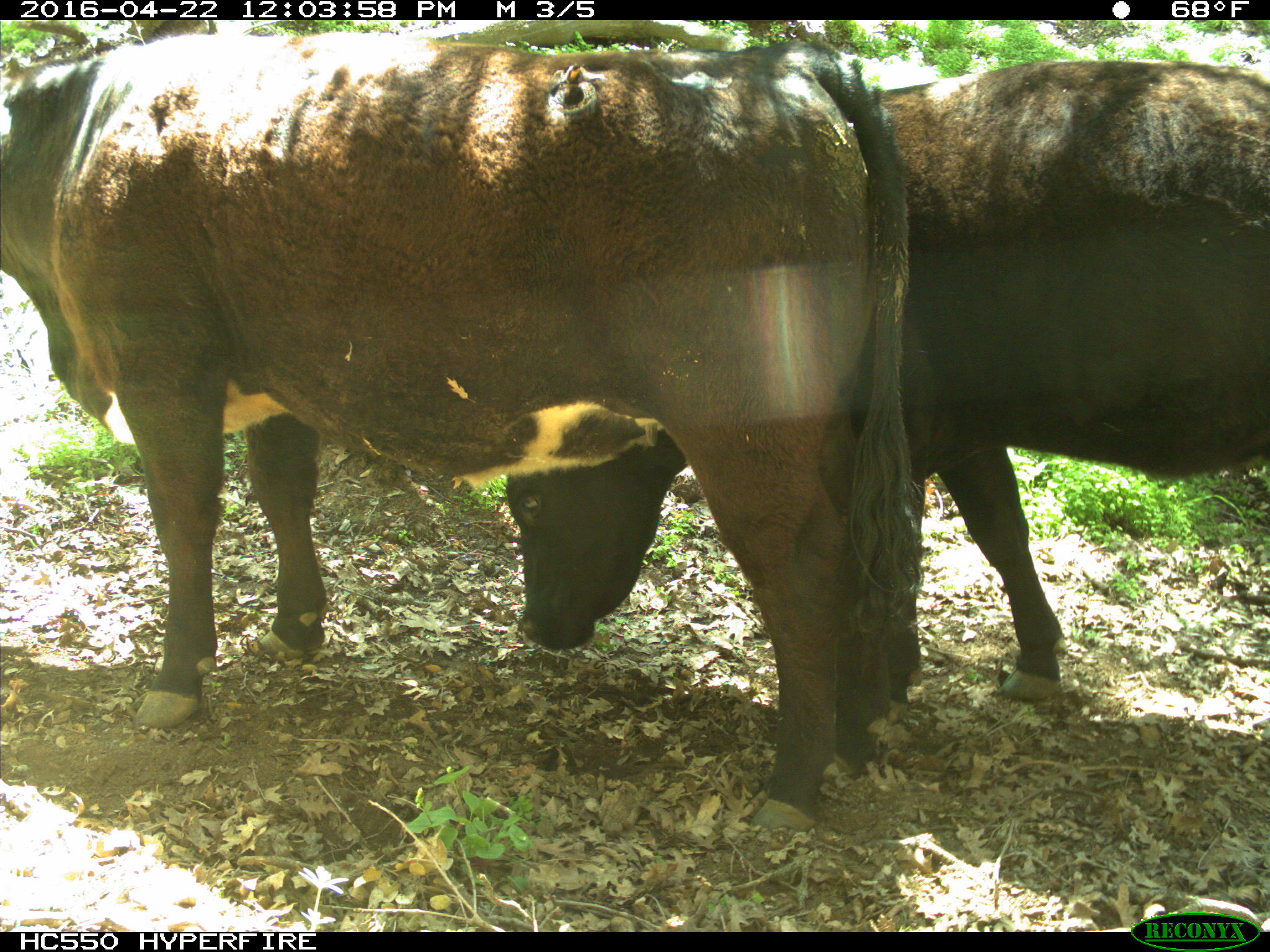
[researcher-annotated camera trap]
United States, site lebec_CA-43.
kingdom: Animalia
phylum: Chordata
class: Mammalia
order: Artiodactyla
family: Bovidae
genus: Bos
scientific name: Bos taurus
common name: domestic cow